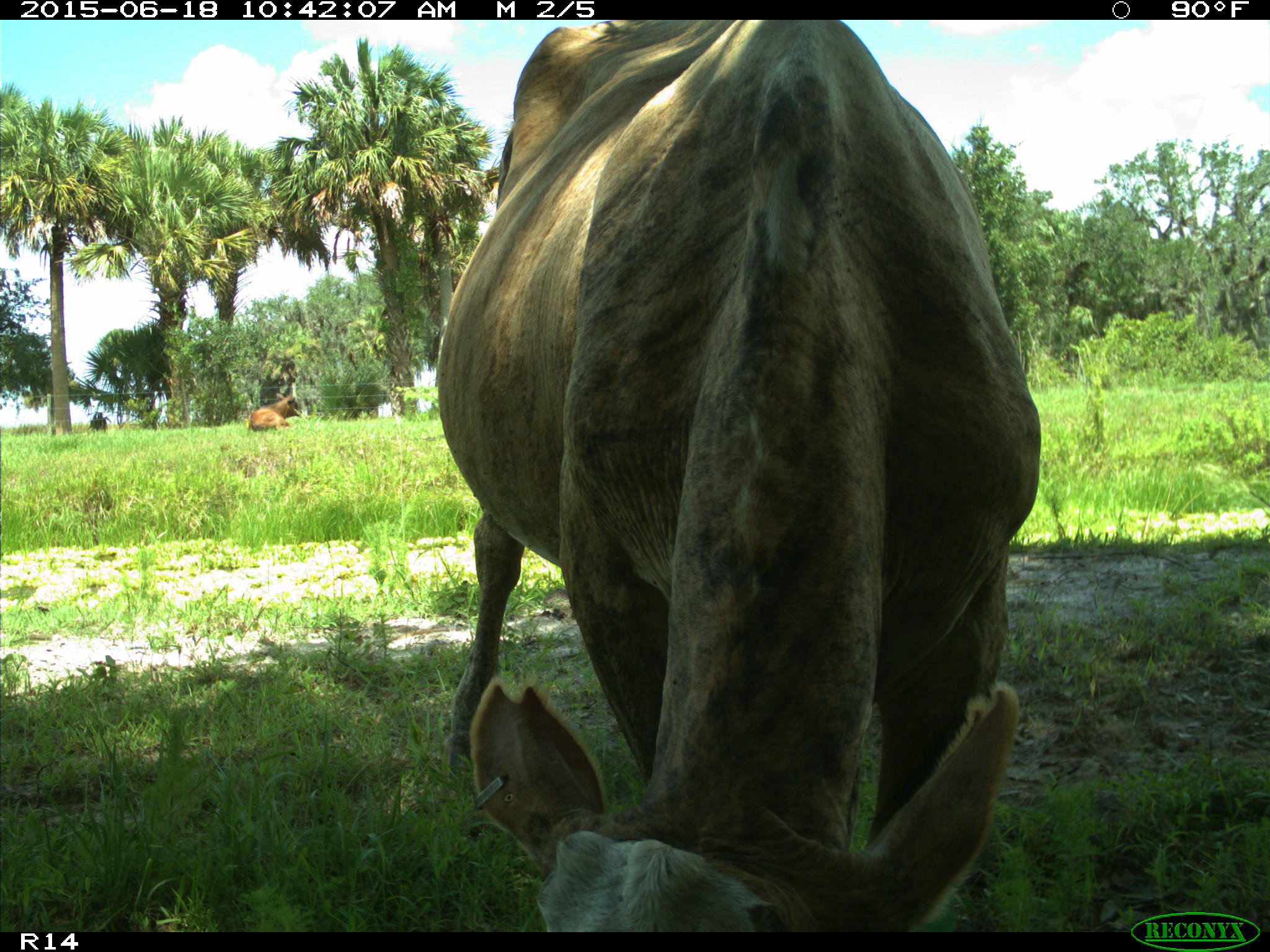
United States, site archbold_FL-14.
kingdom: Animalia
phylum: Chordata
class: Mammalia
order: Artiodactyla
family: Bovidae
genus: Bos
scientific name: Bos taurus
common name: domestic cow